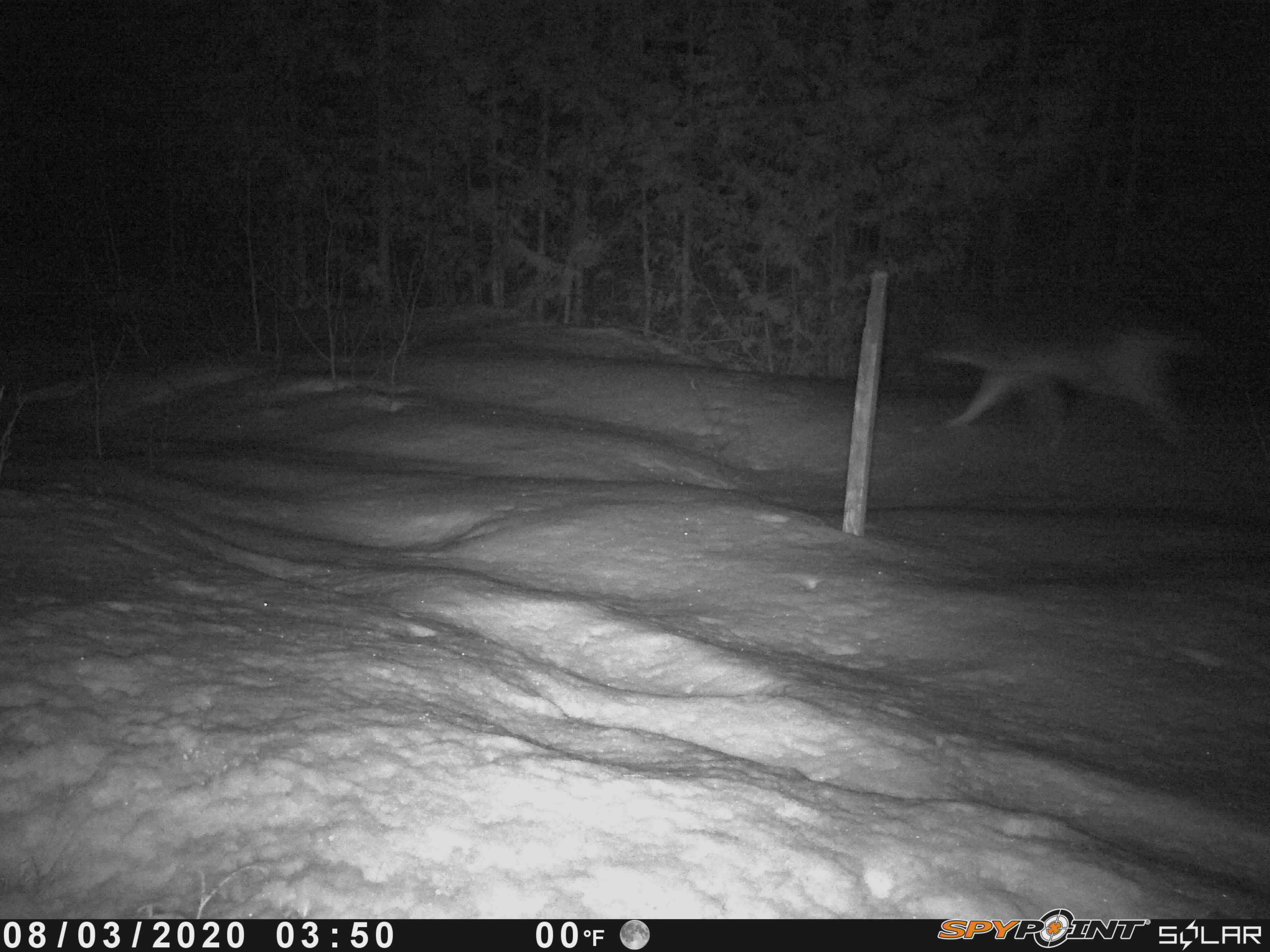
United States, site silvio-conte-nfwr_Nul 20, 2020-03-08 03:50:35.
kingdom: Animalia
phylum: Chordata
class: Mammalia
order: Carnivora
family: Canidae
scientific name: Canidae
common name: canid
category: canid sp.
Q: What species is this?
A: Canid sp. (canid) (Canidae).